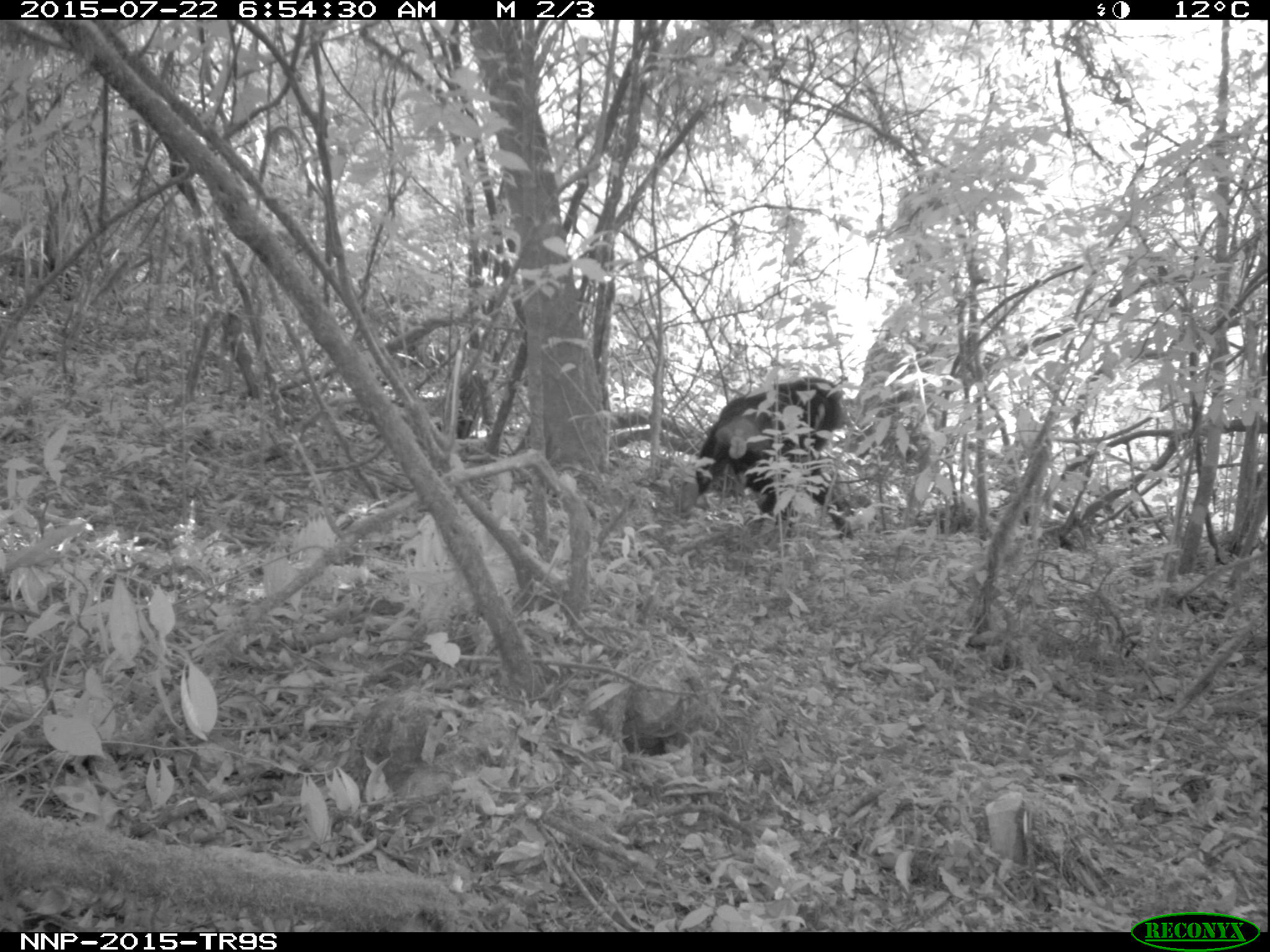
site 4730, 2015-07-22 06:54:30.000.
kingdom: Animalia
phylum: Chordata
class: Mammalia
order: Primates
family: Hominidae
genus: Pan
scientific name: Pan troglodytes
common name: chimpanzee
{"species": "Pan troglodytes (chimpanzee)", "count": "2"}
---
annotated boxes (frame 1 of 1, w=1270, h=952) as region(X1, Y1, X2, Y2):
pan troglodytes: region(696, 375, 856, 542)